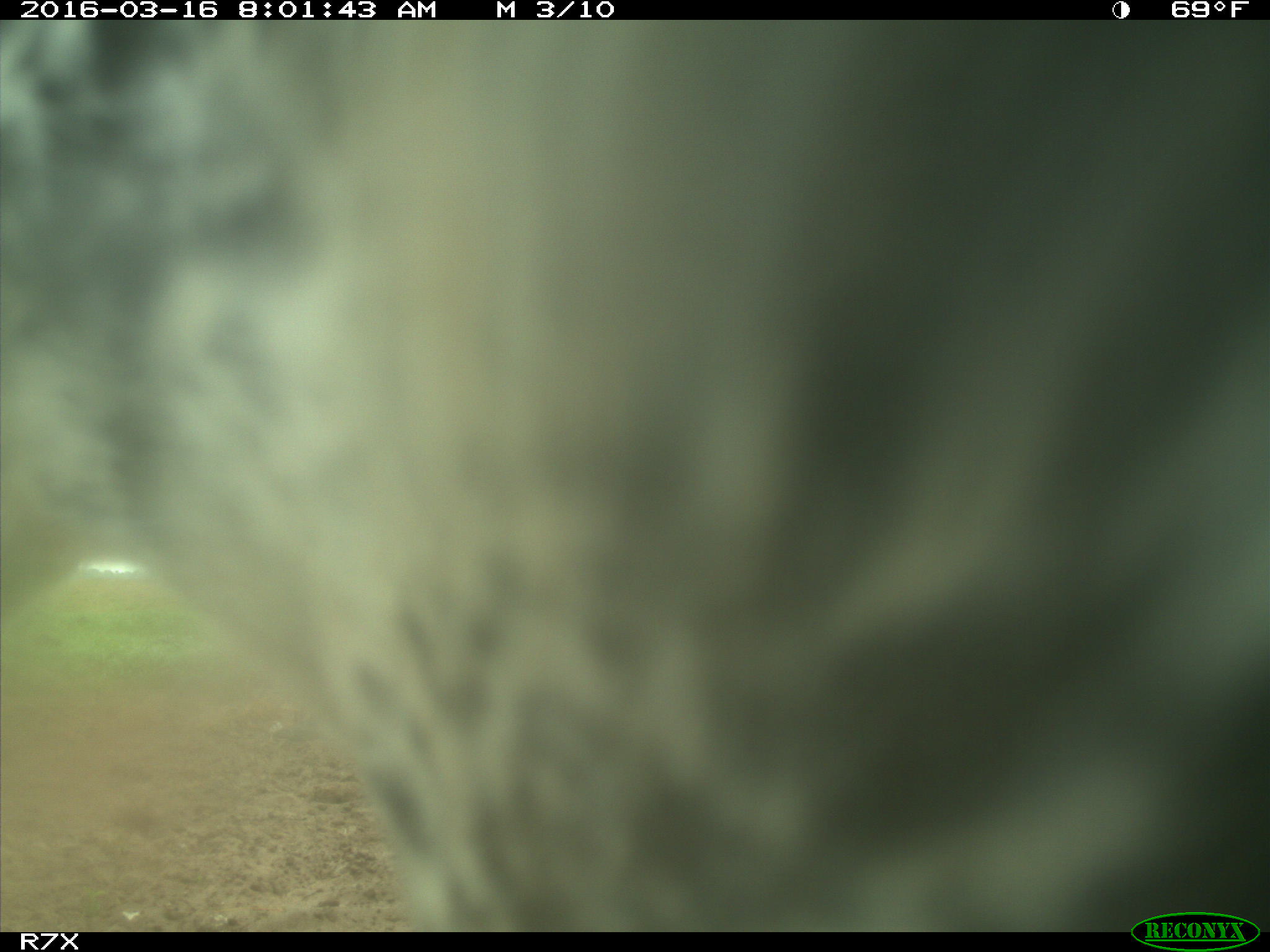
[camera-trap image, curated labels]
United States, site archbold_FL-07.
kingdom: Animalia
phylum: Chordata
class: Mammalia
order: Artiodactyla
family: Bovidae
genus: Bos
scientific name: Bos taurus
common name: domestic cow